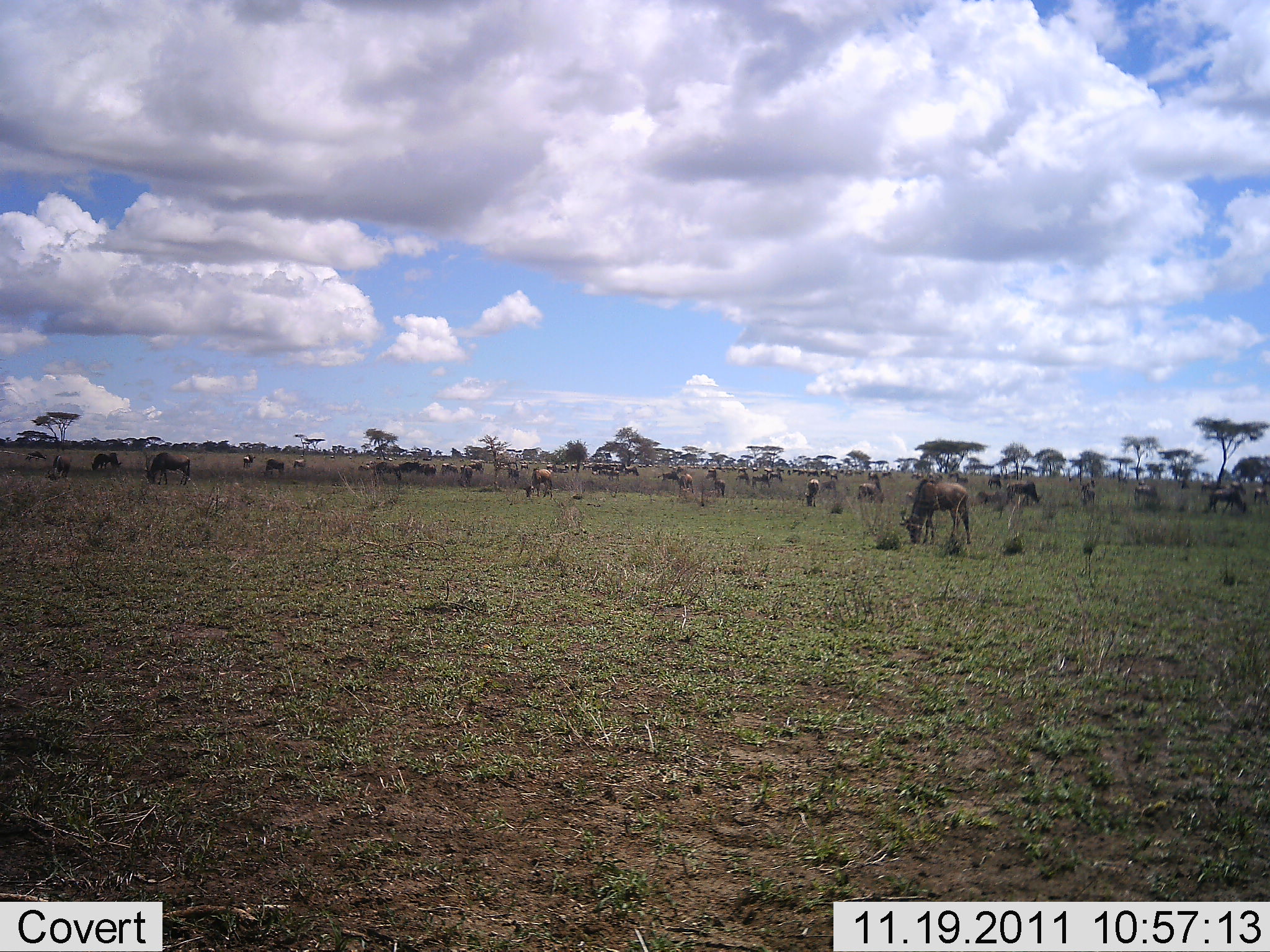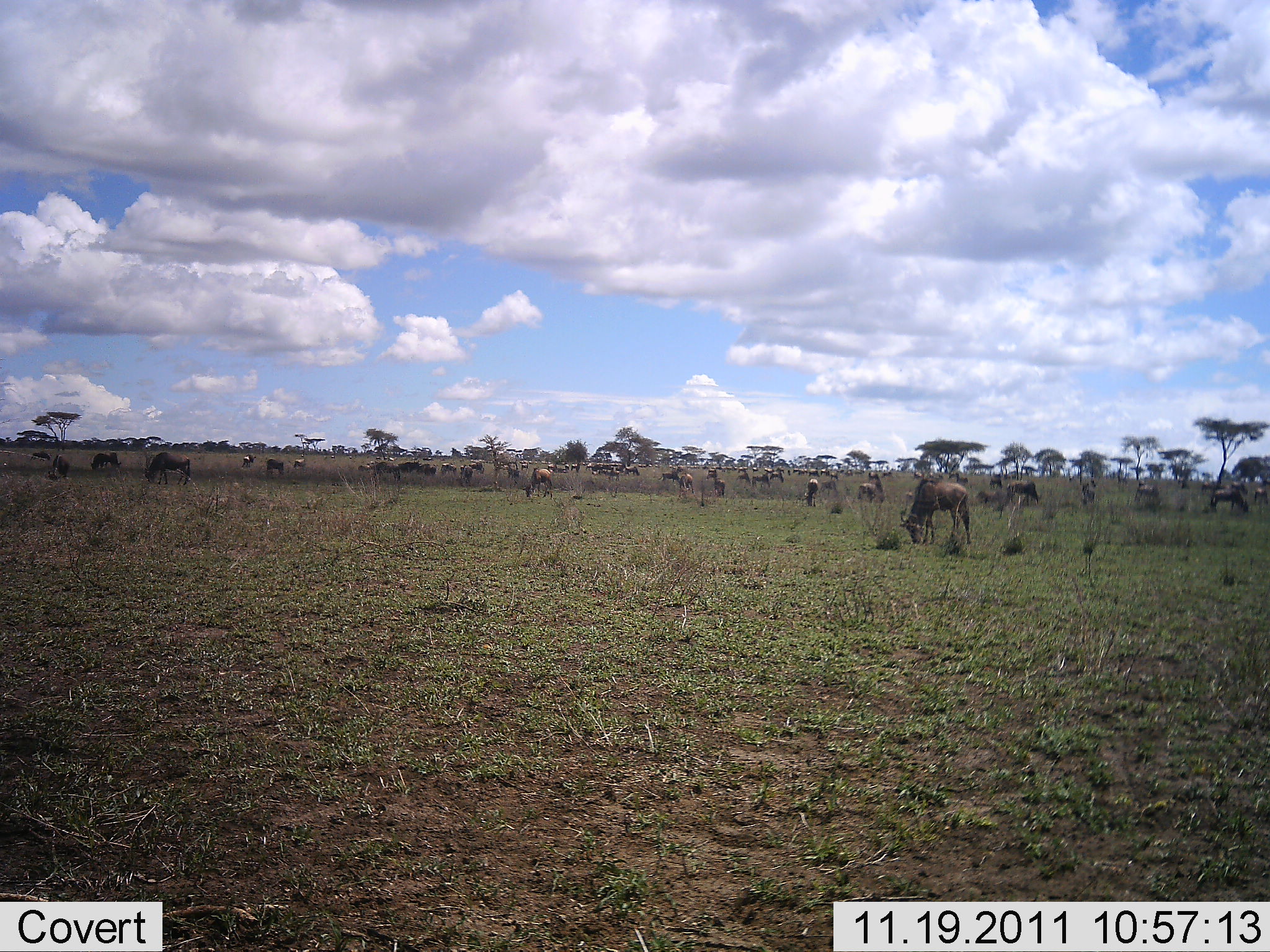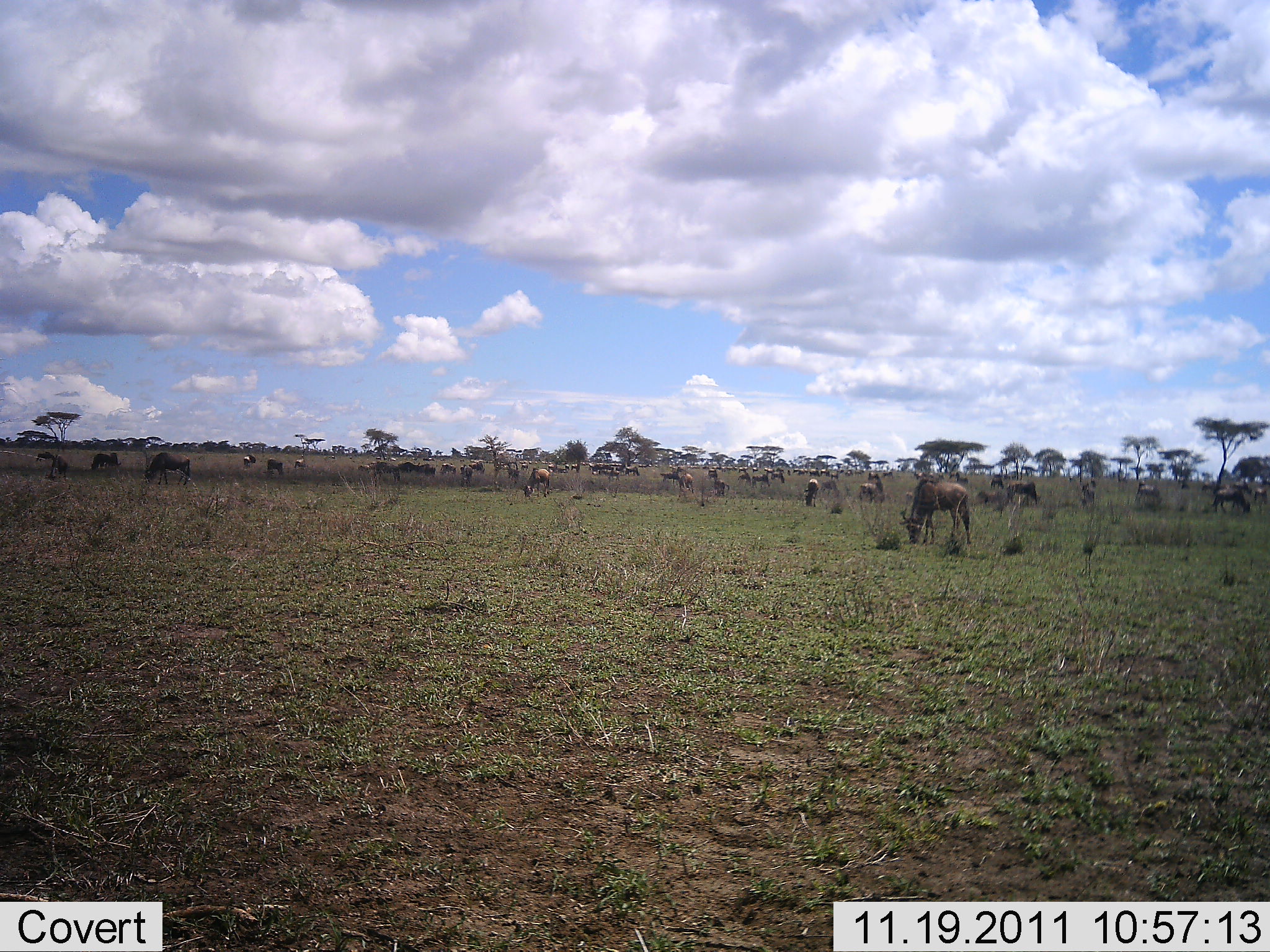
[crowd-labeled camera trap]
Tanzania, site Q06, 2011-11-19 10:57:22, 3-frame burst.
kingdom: Animalia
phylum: Chordata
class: Mammalia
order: Artiodactyla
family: Bovidae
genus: Connochaetes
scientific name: Connochaetes taurinus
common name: blue wildebeest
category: wildebeest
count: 51+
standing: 58%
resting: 0%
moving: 17%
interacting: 0%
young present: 0%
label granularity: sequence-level